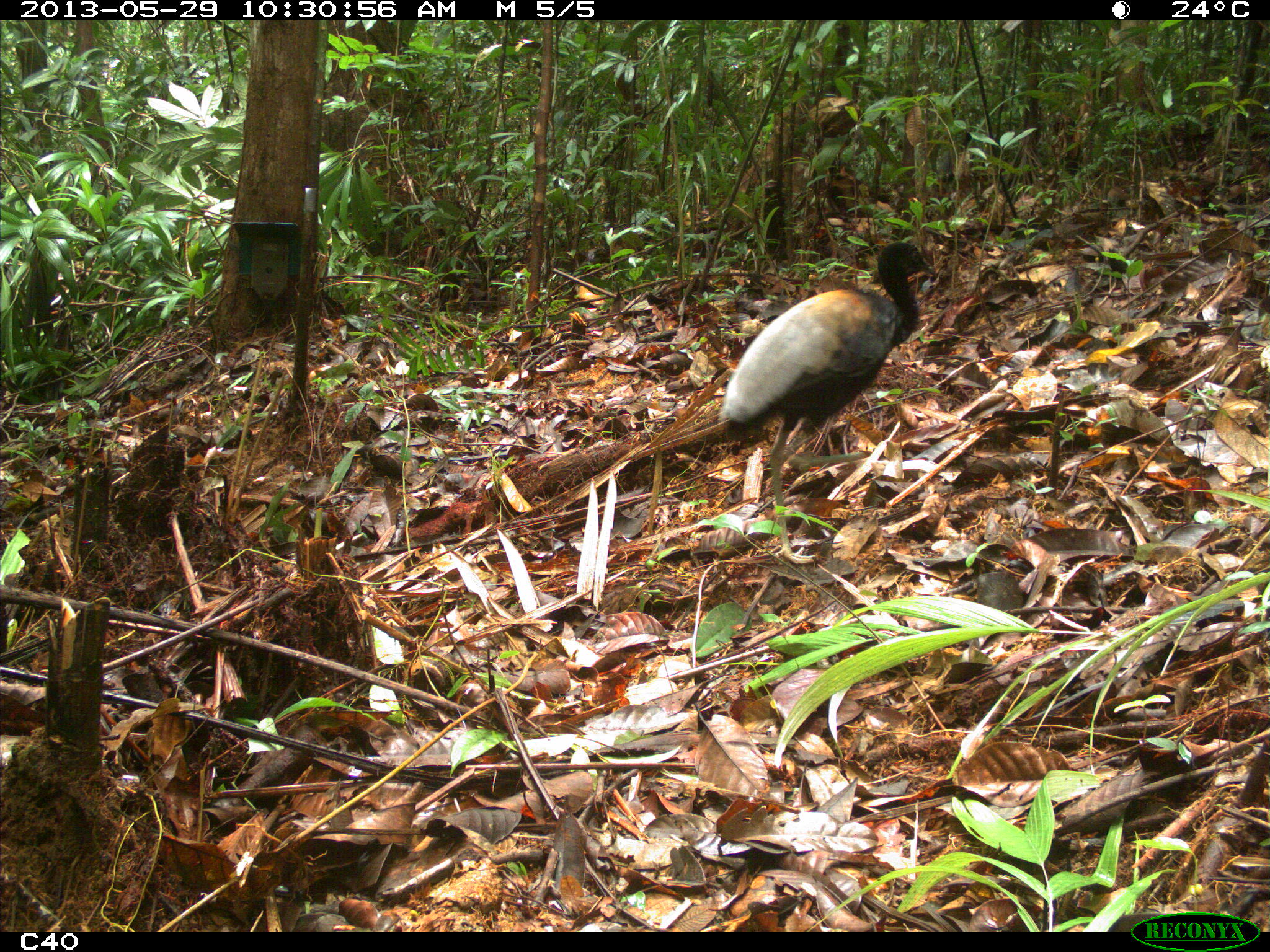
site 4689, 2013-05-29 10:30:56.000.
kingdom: Animalia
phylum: Chordata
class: Aves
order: Gruiformes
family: Psophiidae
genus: Psophia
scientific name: Psophia crepitans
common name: gray-winged trumpeter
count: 2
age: adult